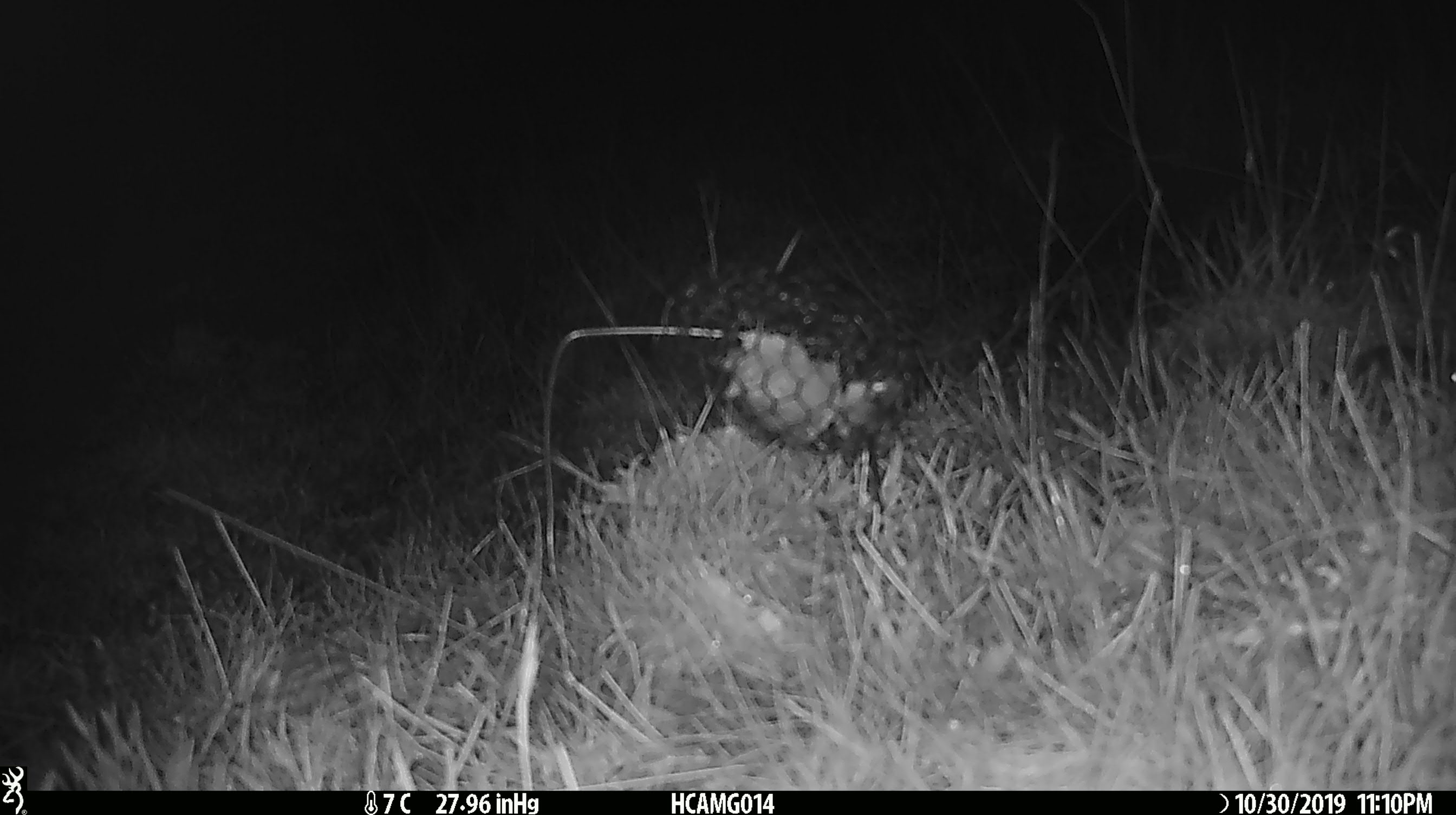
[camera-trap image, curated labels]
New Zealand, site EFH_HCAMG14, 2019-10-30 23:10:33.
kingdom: Animalia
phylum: Chordata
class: Mammalia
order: Rodentia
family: Muridae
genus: Mus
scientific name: Mus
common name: mouse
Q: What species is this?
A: Mouse (Mus).